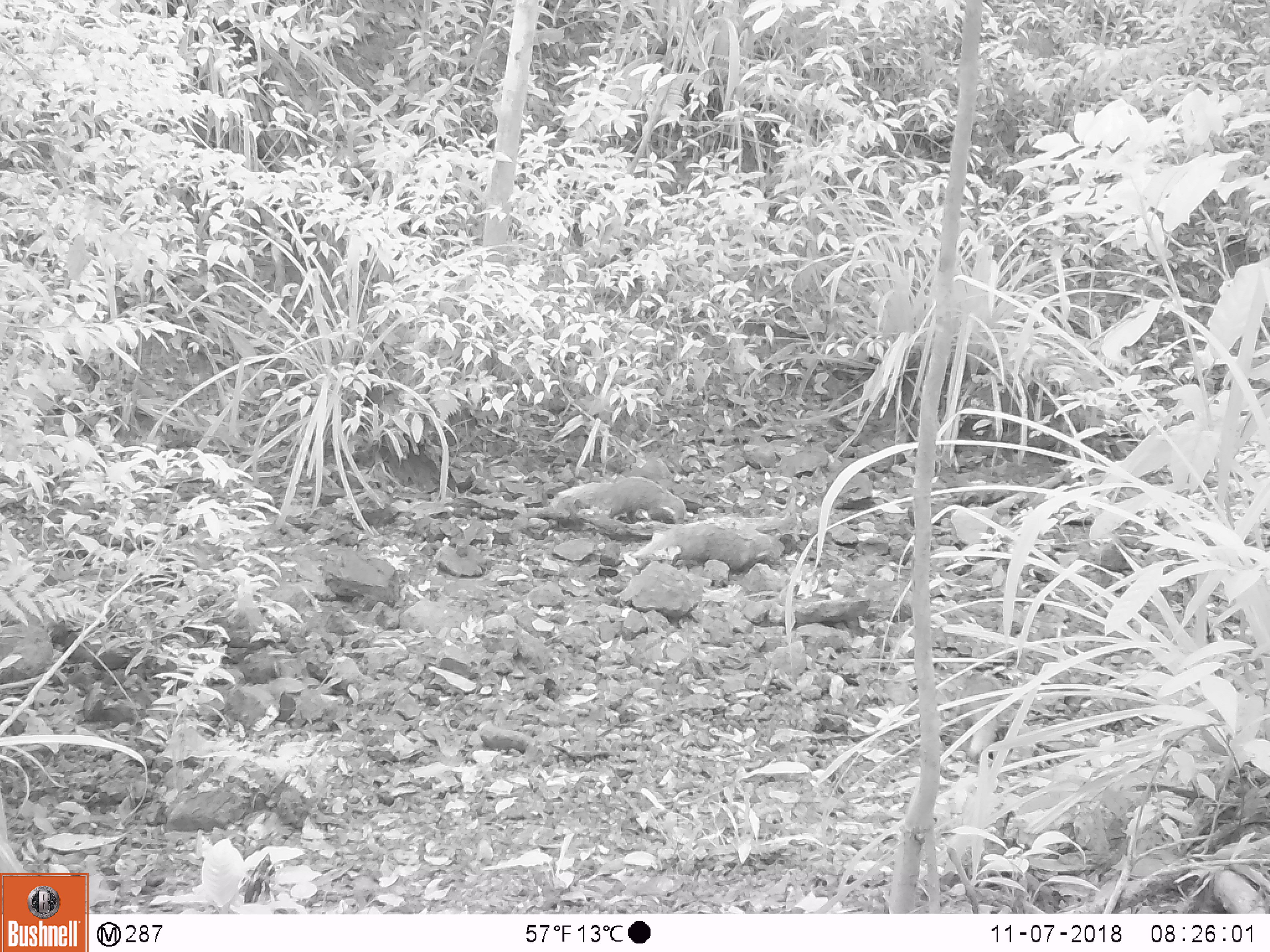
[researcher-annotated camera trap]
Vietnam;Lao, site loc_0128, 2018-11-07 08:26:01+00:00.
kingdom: Animalia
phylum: Chordata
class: Mammalia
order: Carnivora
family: Herpestidae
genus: Urva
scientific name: Urva urva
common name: crab-eating mongoose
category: crab eating mongoose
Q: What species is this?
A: Crab eating mongoose (crab-eating mongoose) (Urva urva).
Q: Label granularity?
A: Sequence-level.